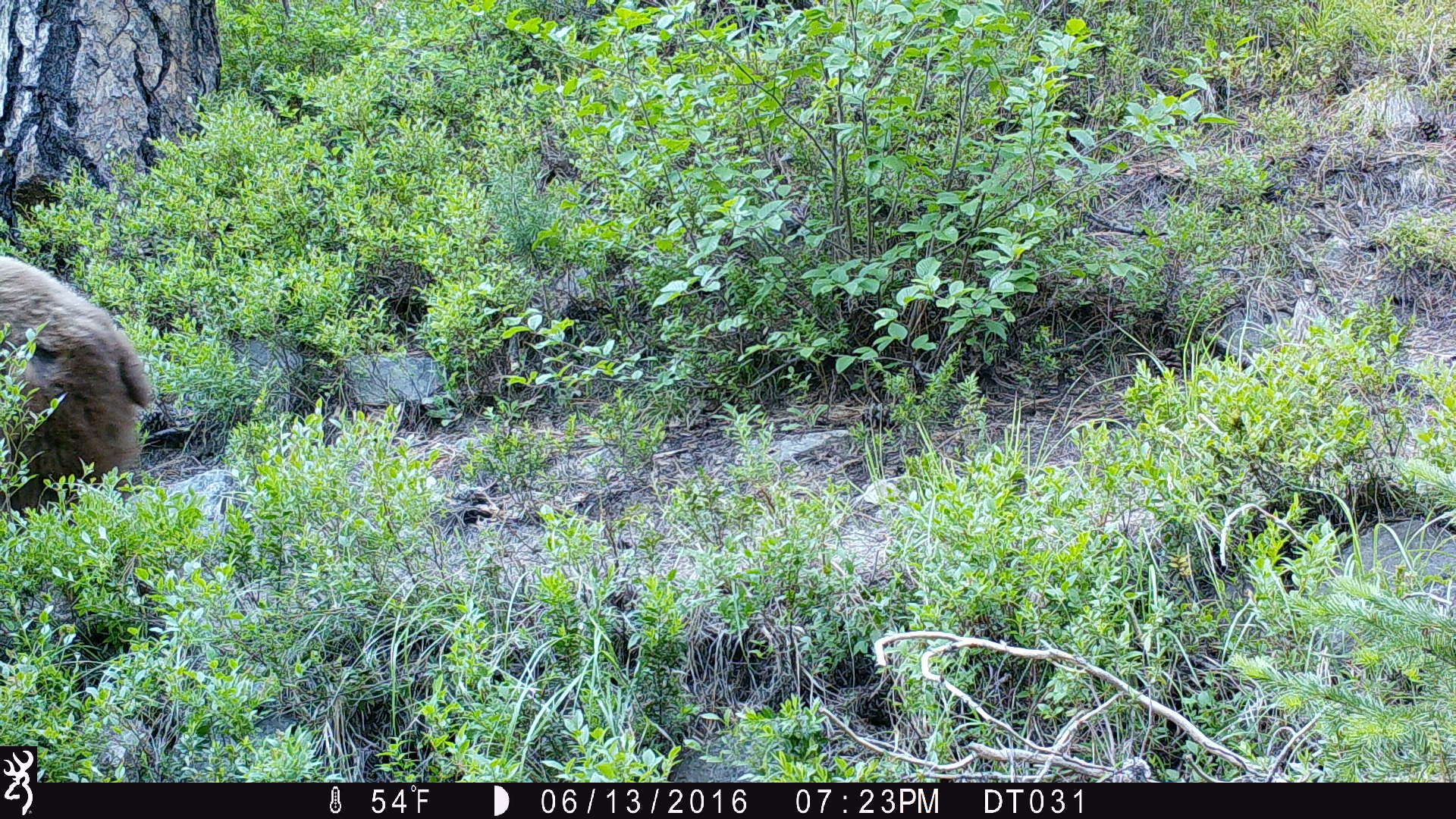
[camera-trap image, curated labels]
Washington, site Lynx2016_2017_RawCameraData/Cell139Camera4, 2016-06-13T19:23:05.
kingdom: Animalia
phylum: Chordata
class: Mammalia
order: Carnivora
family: Ursidae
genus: Ursus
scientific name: Ursus americanus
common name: american black bear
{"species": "Ursus americanus (american black bear)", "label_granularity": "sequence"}